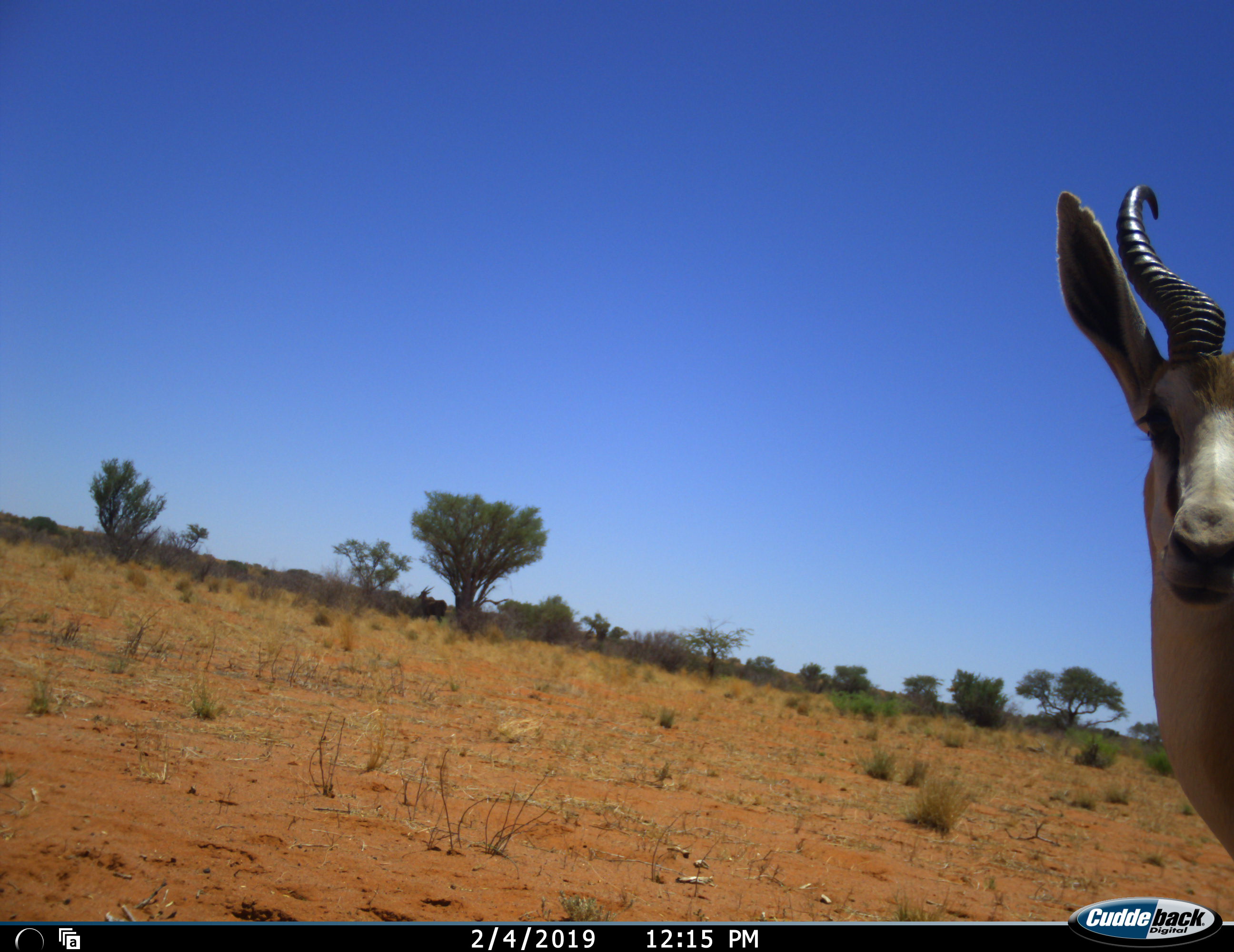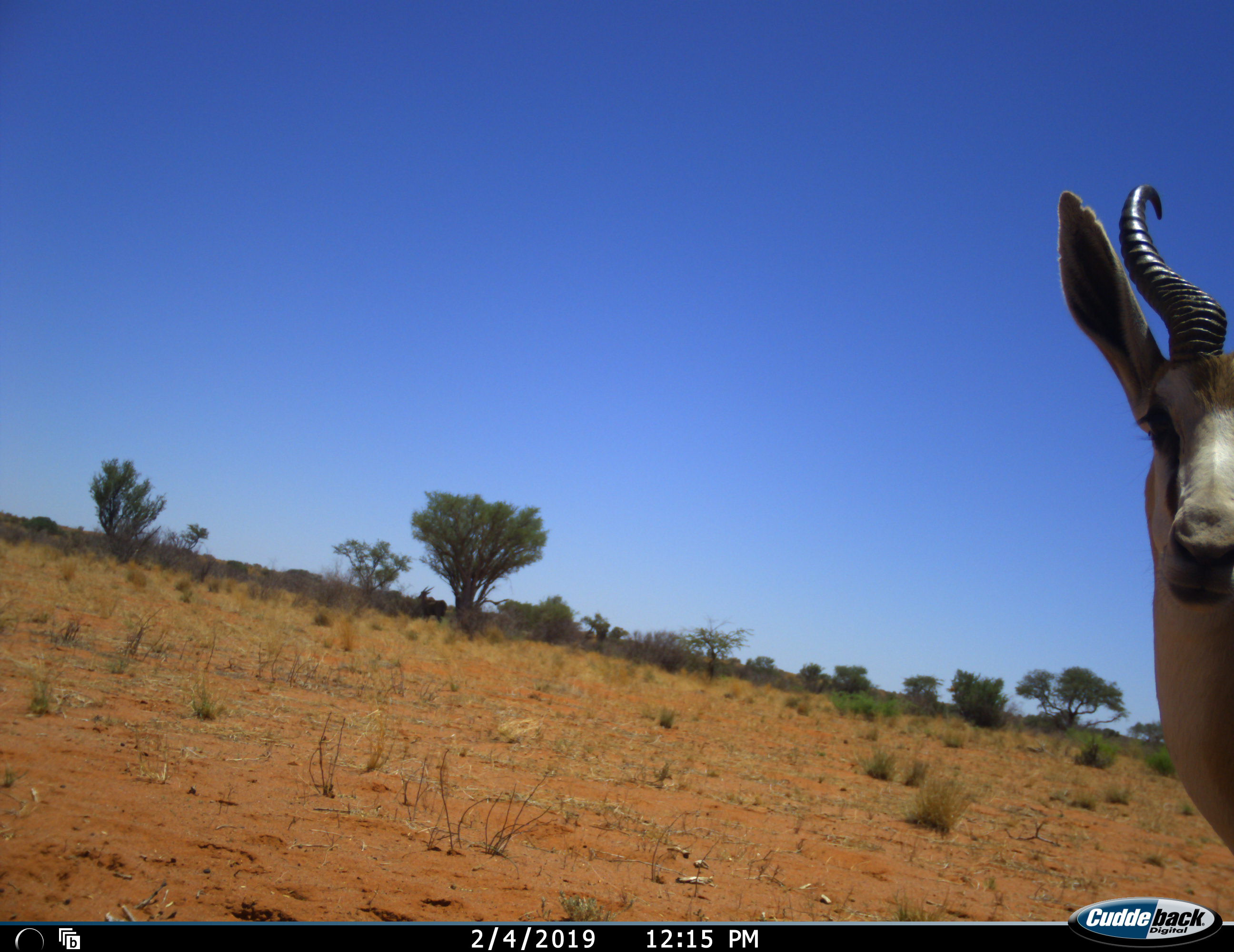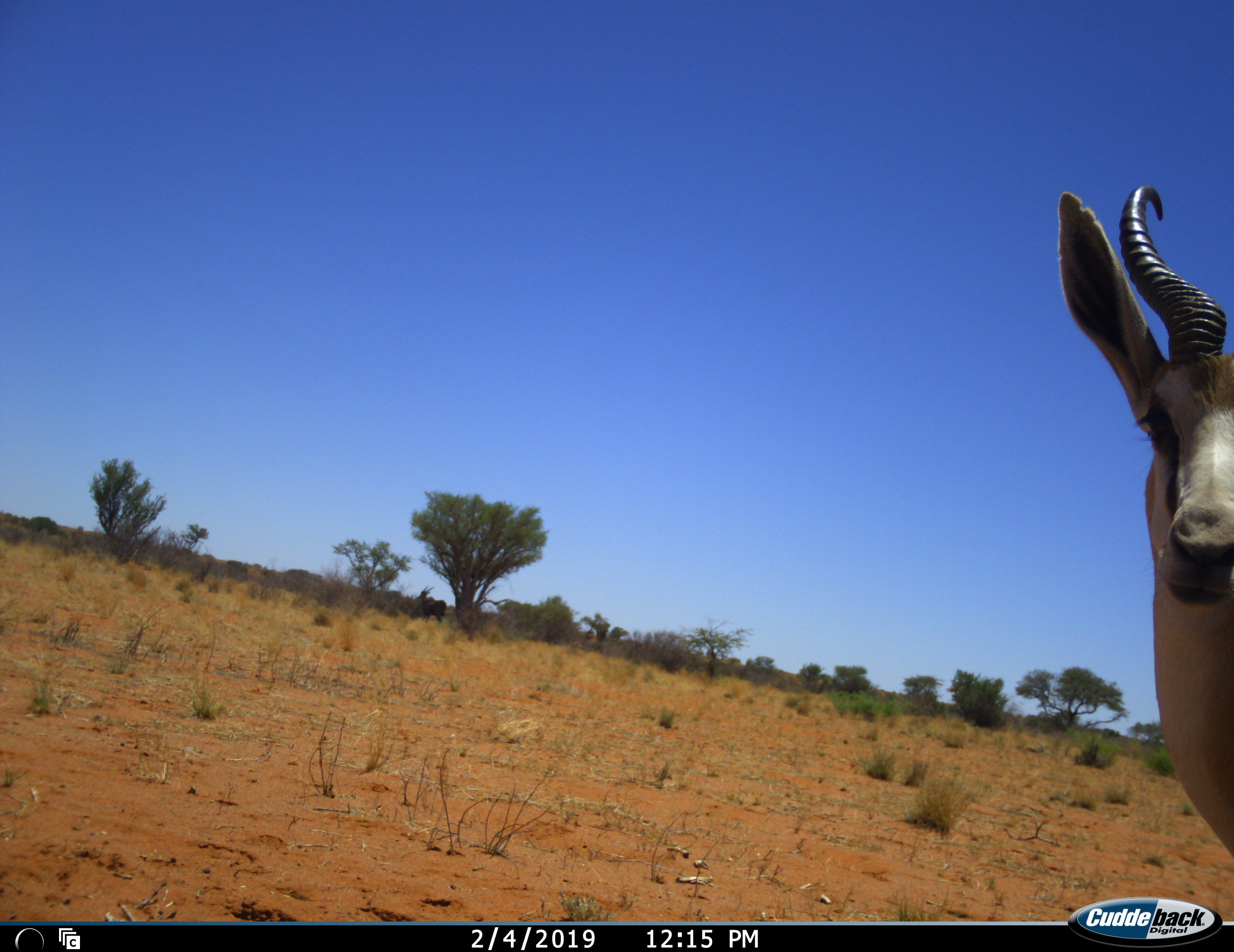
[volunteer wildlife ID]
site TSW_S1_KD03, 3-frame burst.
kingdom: Animalia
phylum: Chordata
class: Mammalia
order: Artiodactyla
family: Bovidae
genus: Antidorcas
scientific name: Antidorcas marsupialis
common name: springbok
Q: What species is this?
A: Springbok (Antidorcas marsupialis).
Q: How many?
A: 1.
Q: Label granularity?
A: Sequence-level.